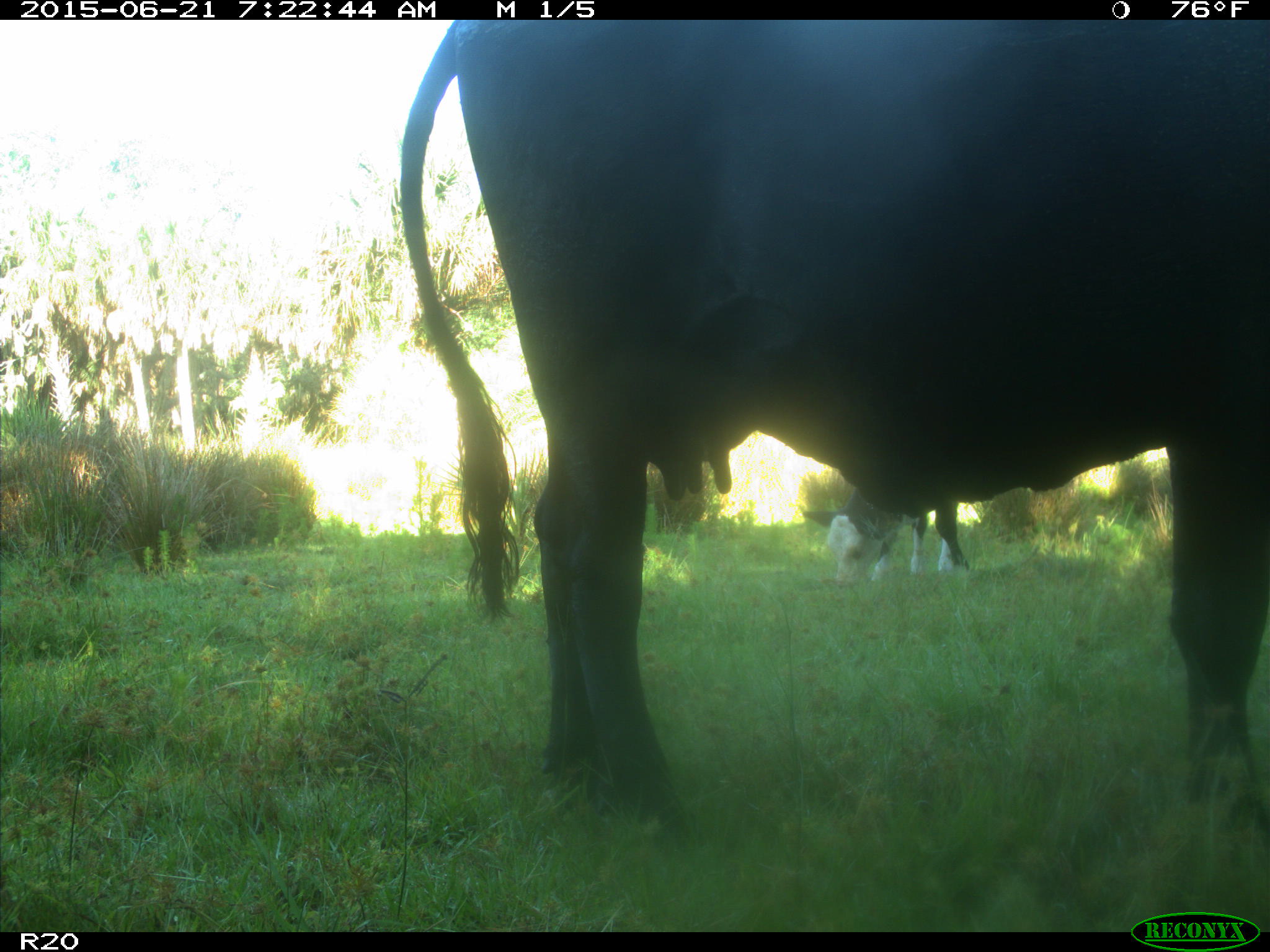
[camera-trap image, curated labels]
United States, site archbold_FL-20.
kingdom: Animalia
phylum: Chordata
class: Mammalia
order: Artiodactyla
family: Bovidae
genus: Bos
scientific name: Bos taurus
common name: domestic cow